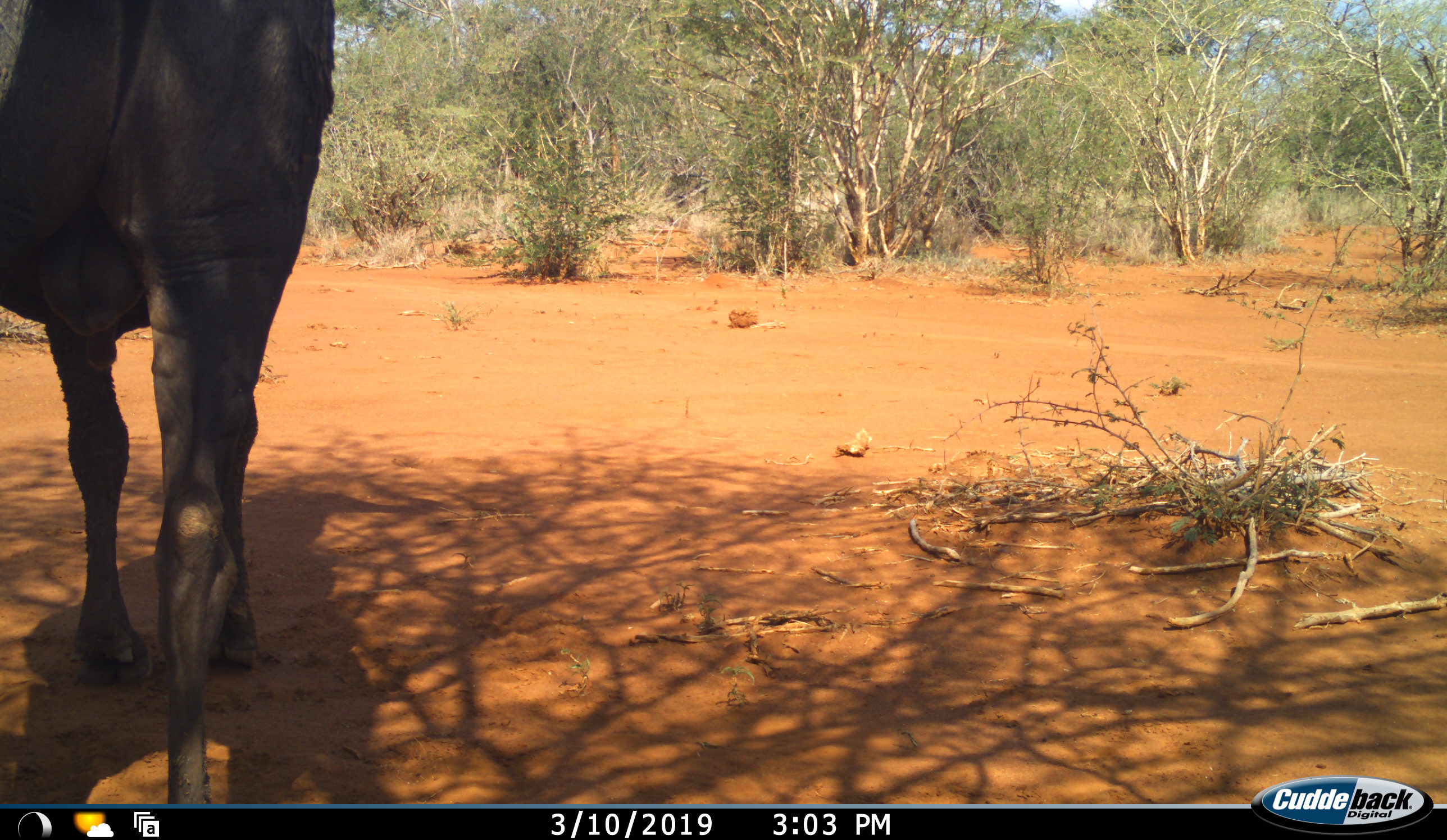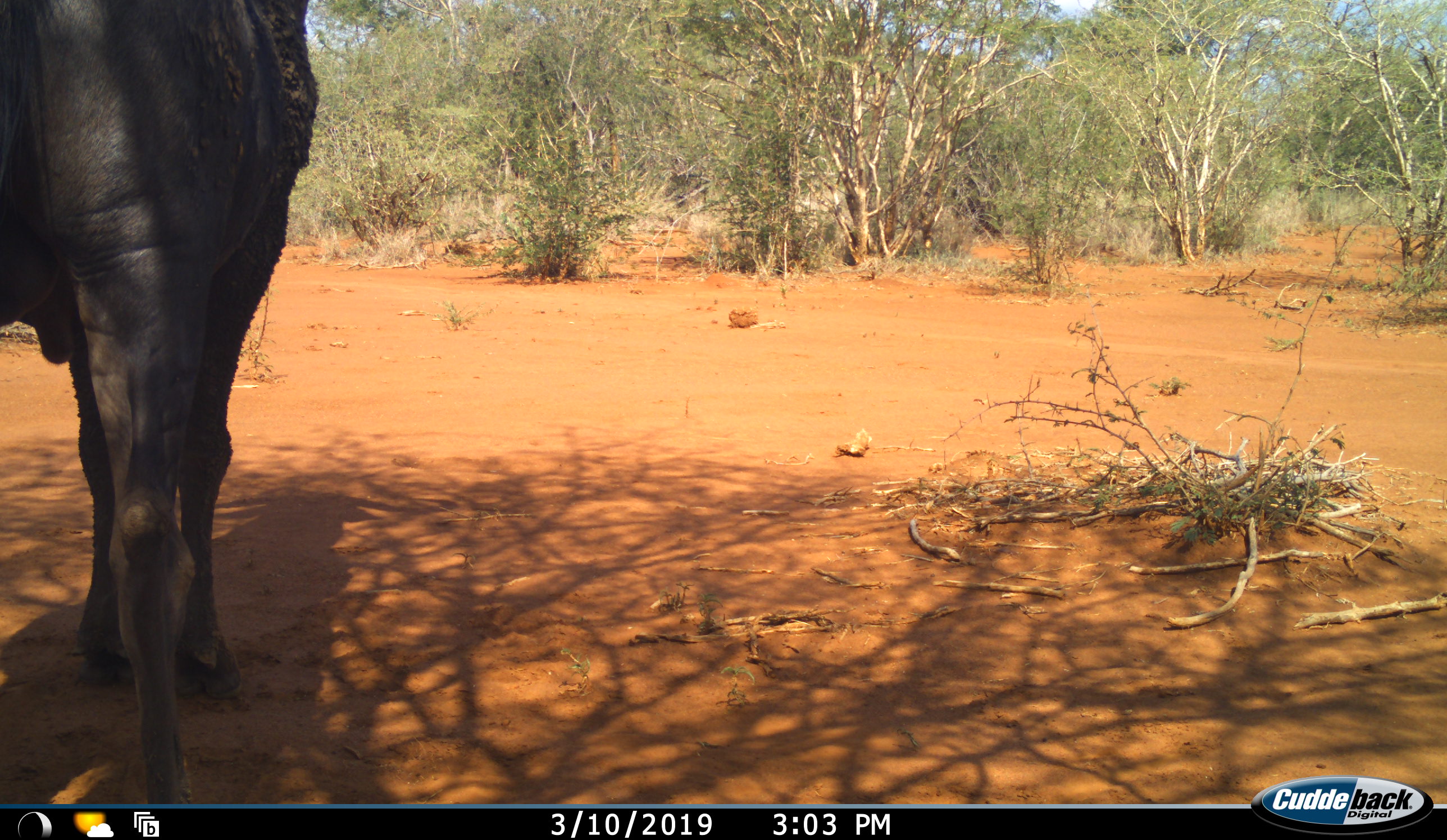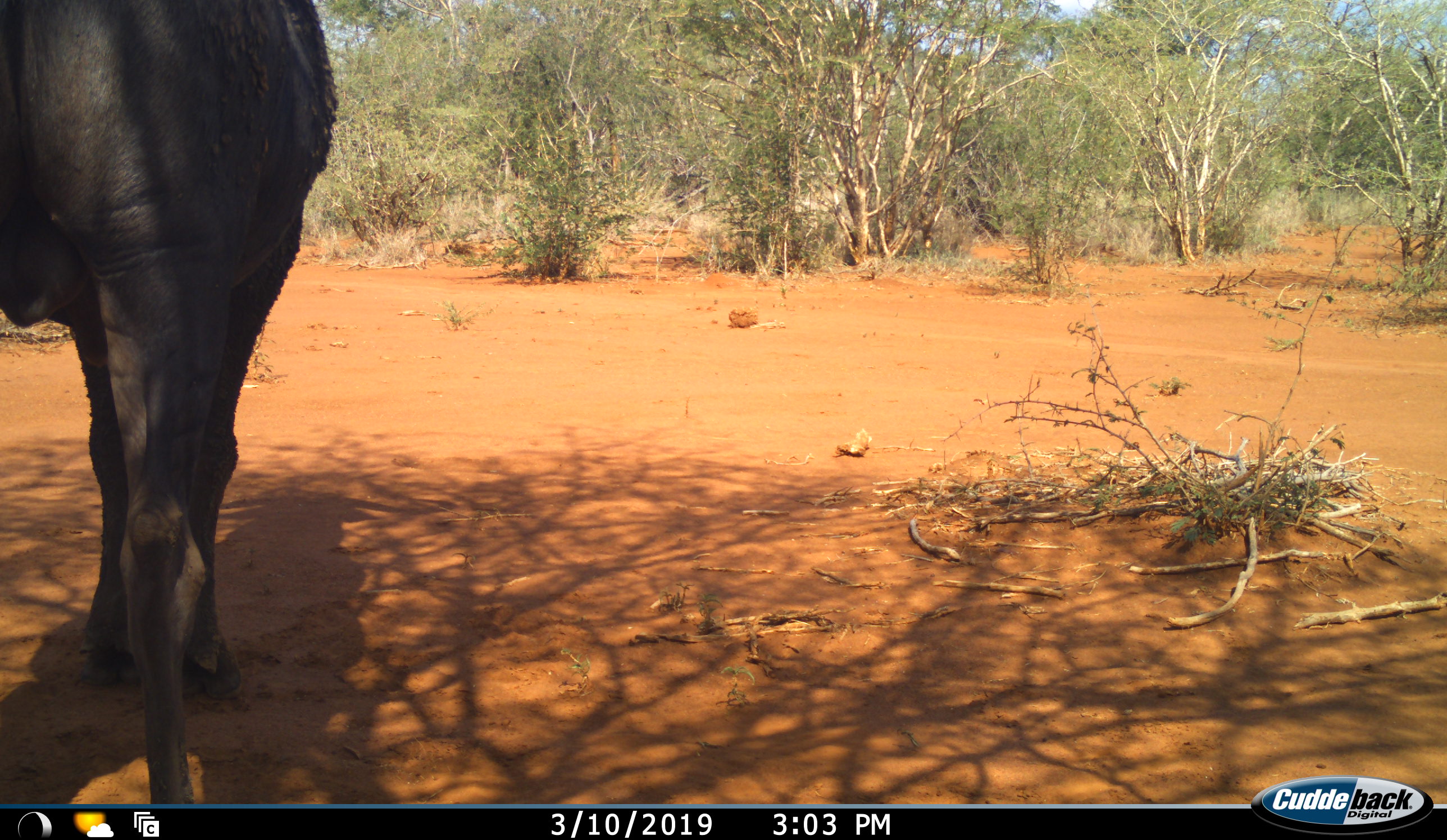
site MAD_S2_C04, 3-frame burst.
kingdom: Animalia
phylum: Chordata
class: Mammalia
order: Artiodactyla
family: Bovidae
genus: Connochaetes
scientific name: Connochaetes taurinus taurinus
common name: blue wildebeest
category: wildebeestblue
Wildebeestblue (blue wildebeest) (Connochaetes taurinus taurinus), count 1. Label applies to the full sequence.